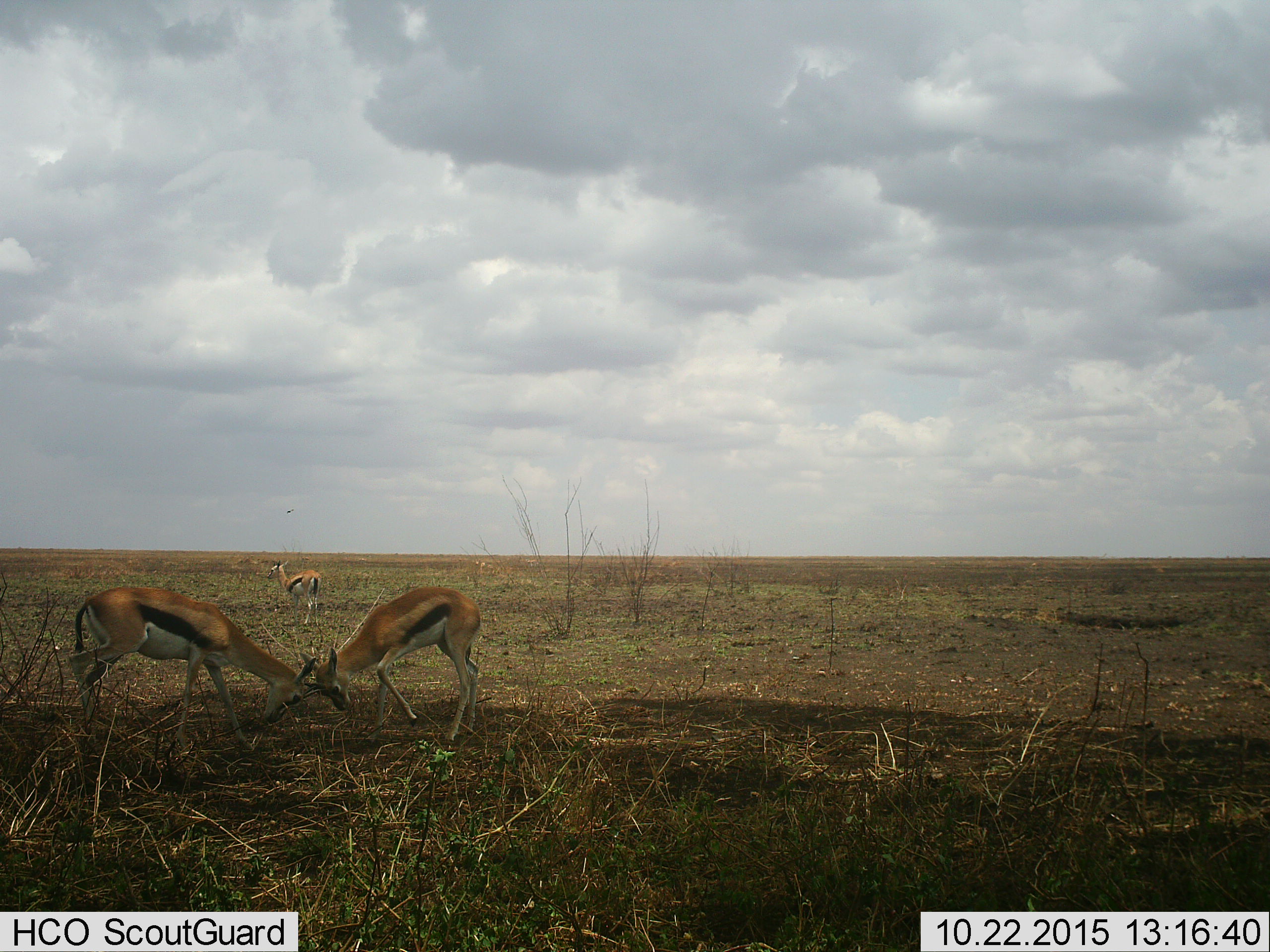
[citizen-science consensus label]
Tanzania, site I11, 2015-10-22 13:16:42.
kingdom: Animalia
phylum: Chordata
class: Mammalia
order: Artiodactyla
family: Bovidae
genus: Eudorcas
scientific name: Eudorcas thomsonii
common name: thomson's gazelle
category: gazellethomsons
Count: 3.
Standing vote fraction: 40%.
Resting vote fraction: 0%.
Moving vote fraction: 0%.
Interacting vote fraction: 70%.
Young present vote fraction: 10%.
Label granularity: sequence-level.